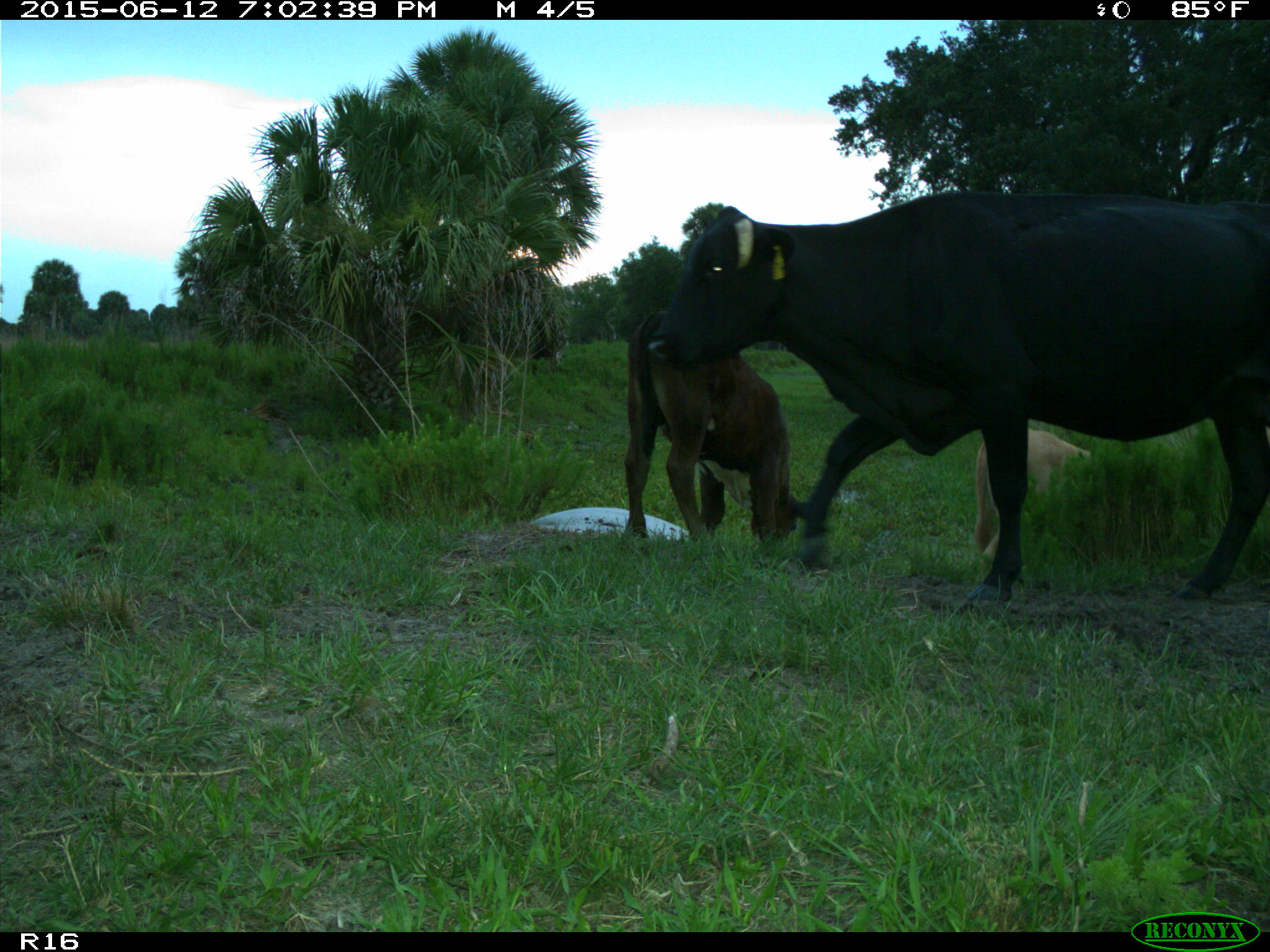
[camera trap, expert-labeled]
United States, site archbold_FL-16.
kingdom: Animalia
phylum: Chordata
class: Mammalia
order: Artiodactyla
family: Bovidae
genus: Bos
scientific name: Bos taurus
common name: domestic cow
Bos taurus (domestic cow).